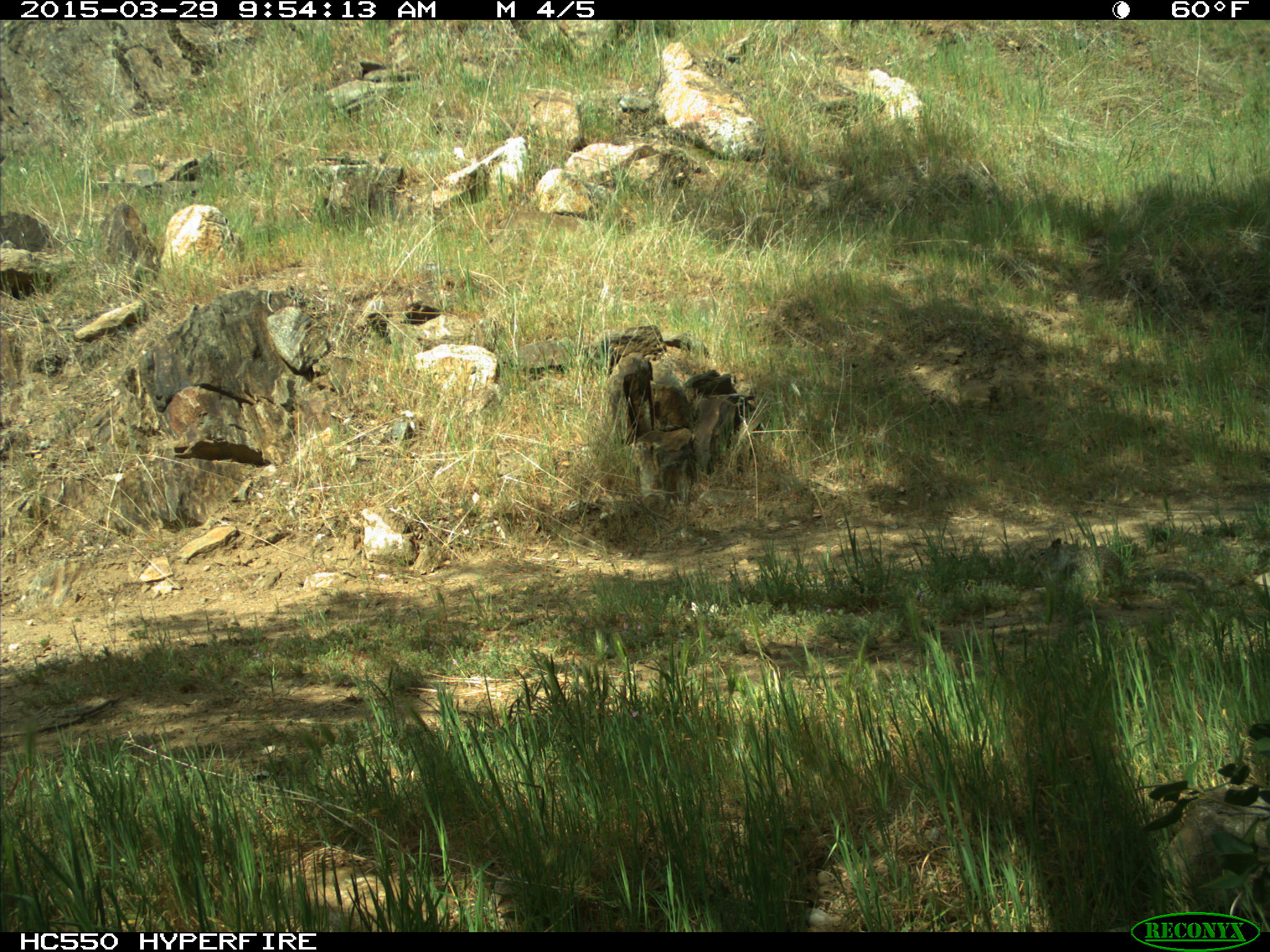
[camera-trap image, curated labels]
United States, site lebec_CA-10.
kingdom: Animalia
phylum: Chordata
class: Mammalia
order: Rodentia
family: Sciuridae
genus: Otospermophilus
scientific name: Otospermophilus beecheyi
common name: california ground squirrel